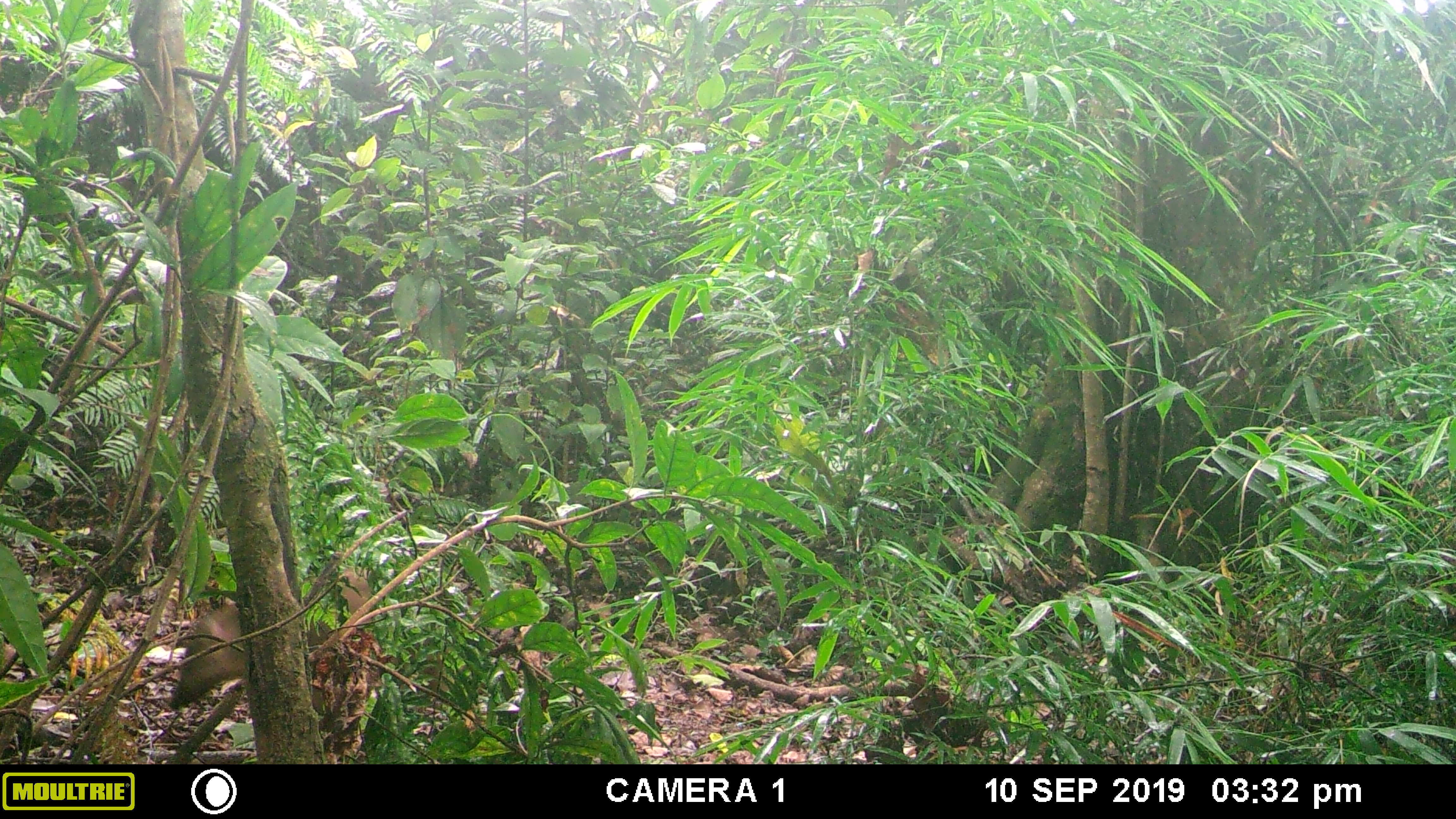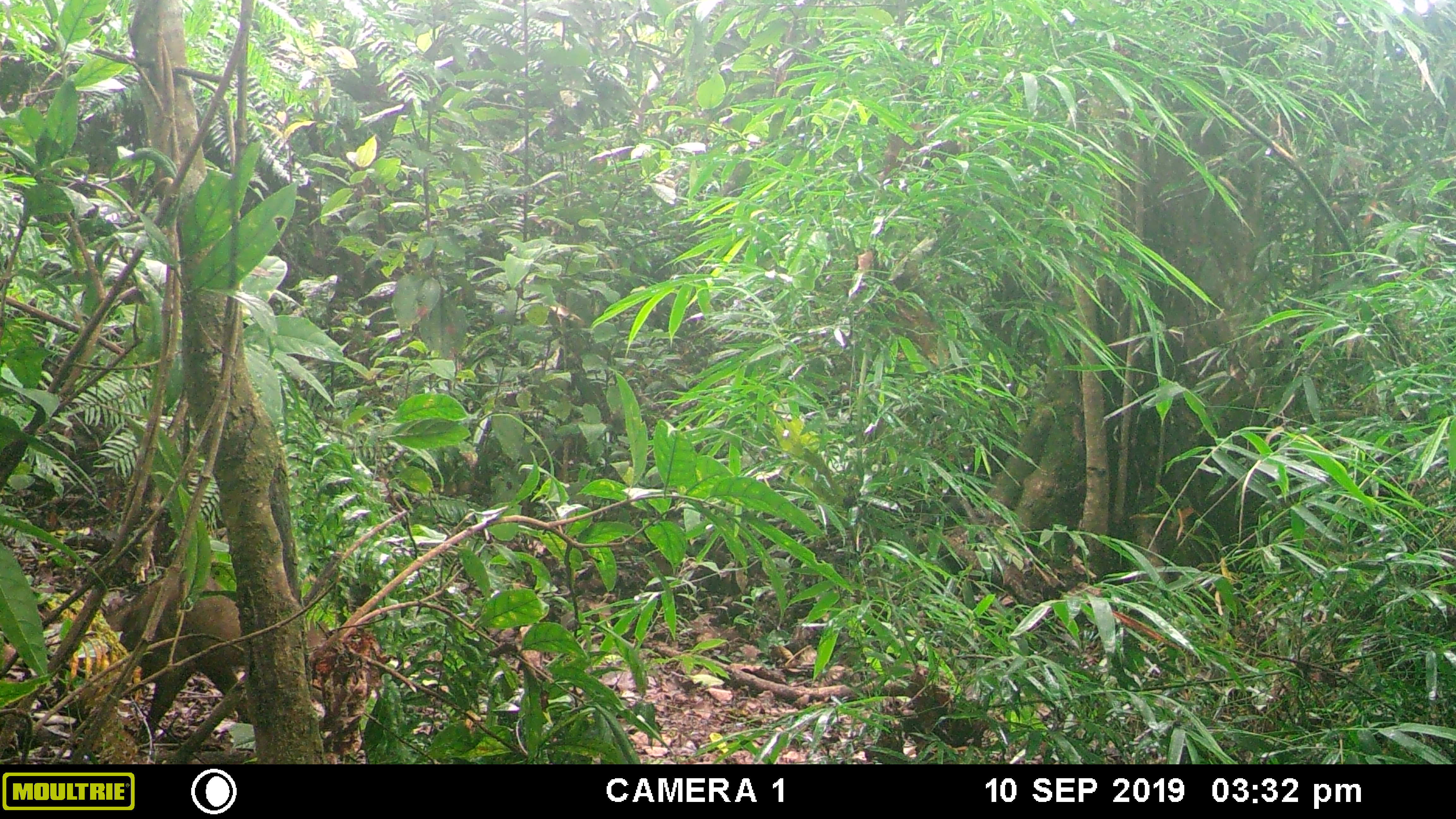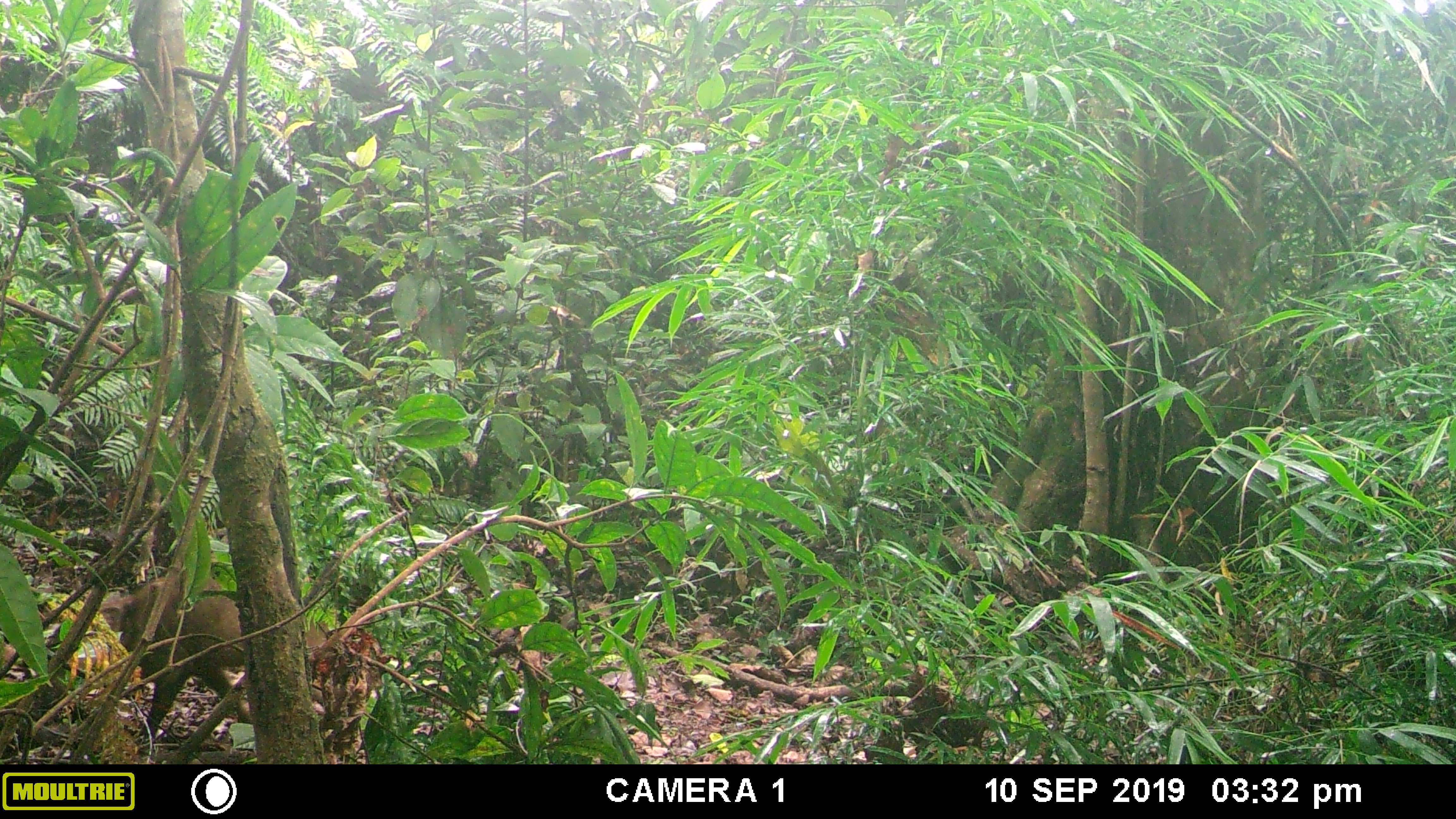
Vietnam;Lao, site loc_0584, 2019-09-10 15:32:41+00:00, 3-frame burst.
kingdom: Animalia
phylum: Chordata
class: Mammalia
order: Artiodactyla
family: Suidae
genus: Sus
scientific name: Sus scrofa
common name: eurasian wild pig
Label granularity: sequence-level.